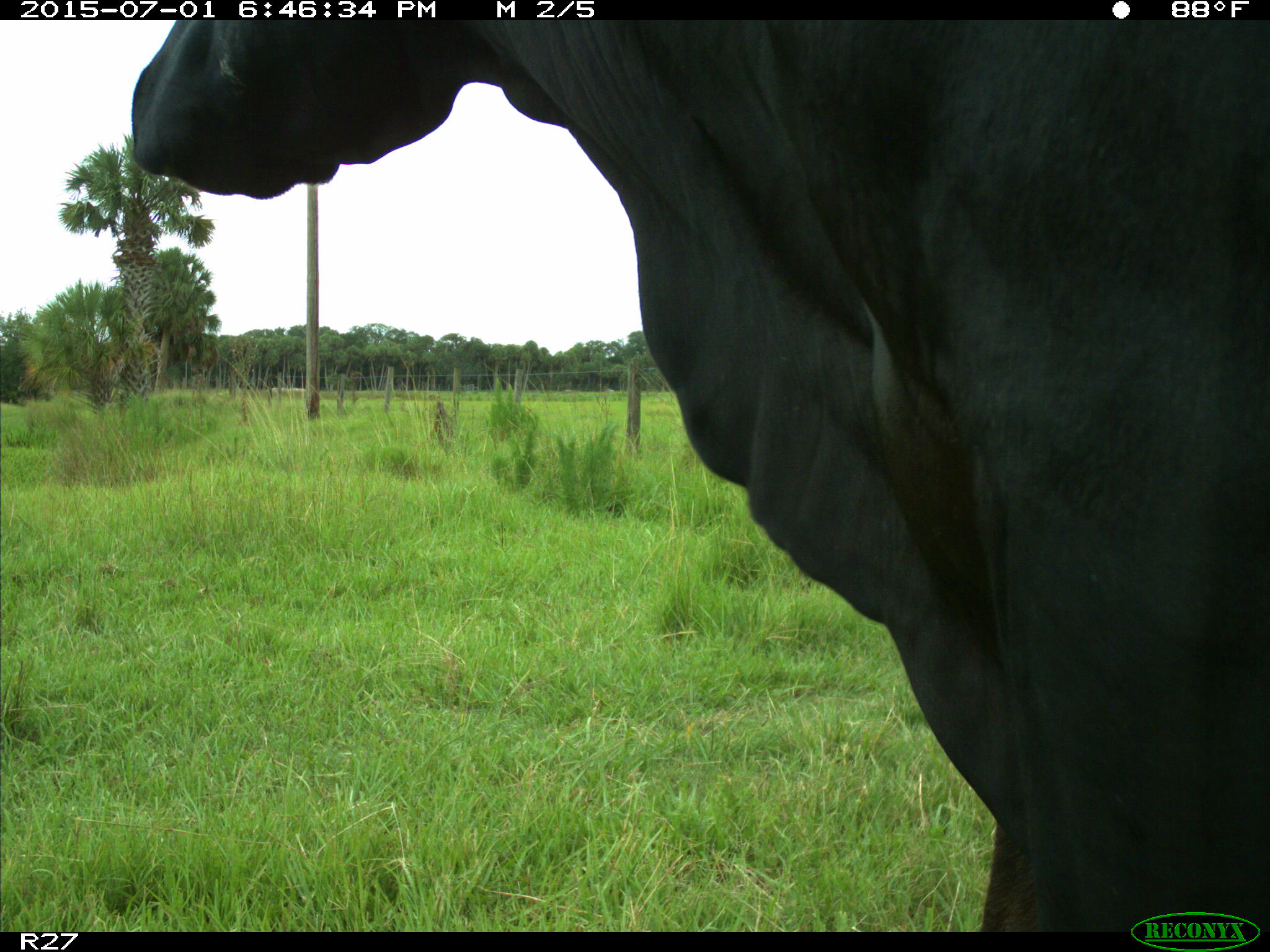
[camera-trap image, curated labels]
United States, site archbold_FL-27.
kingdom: Animalia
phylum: Chordata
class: Mammalia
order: Artiodactyla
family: Bovidae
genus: Bos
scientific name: Bos taurus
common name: domestic cow